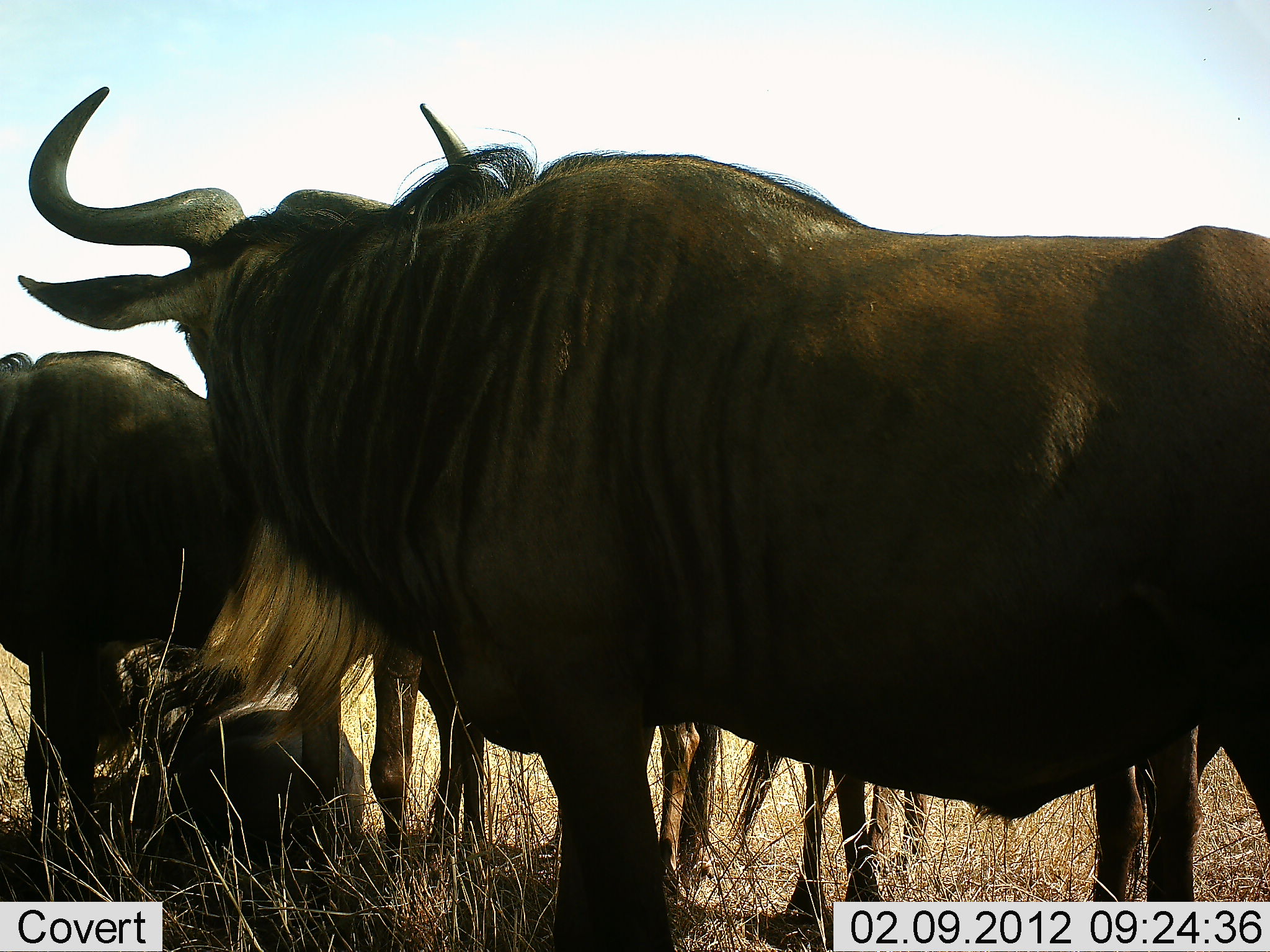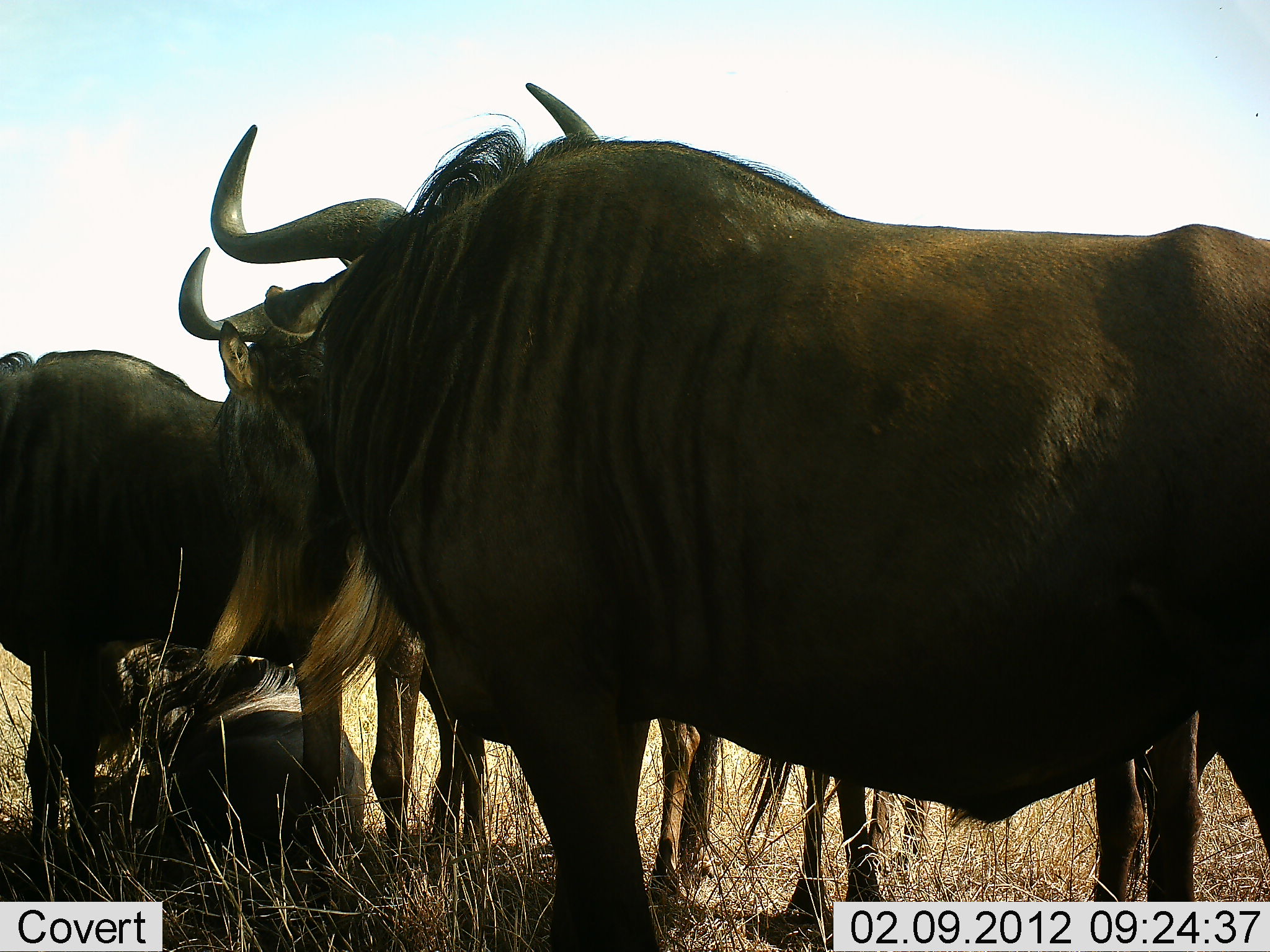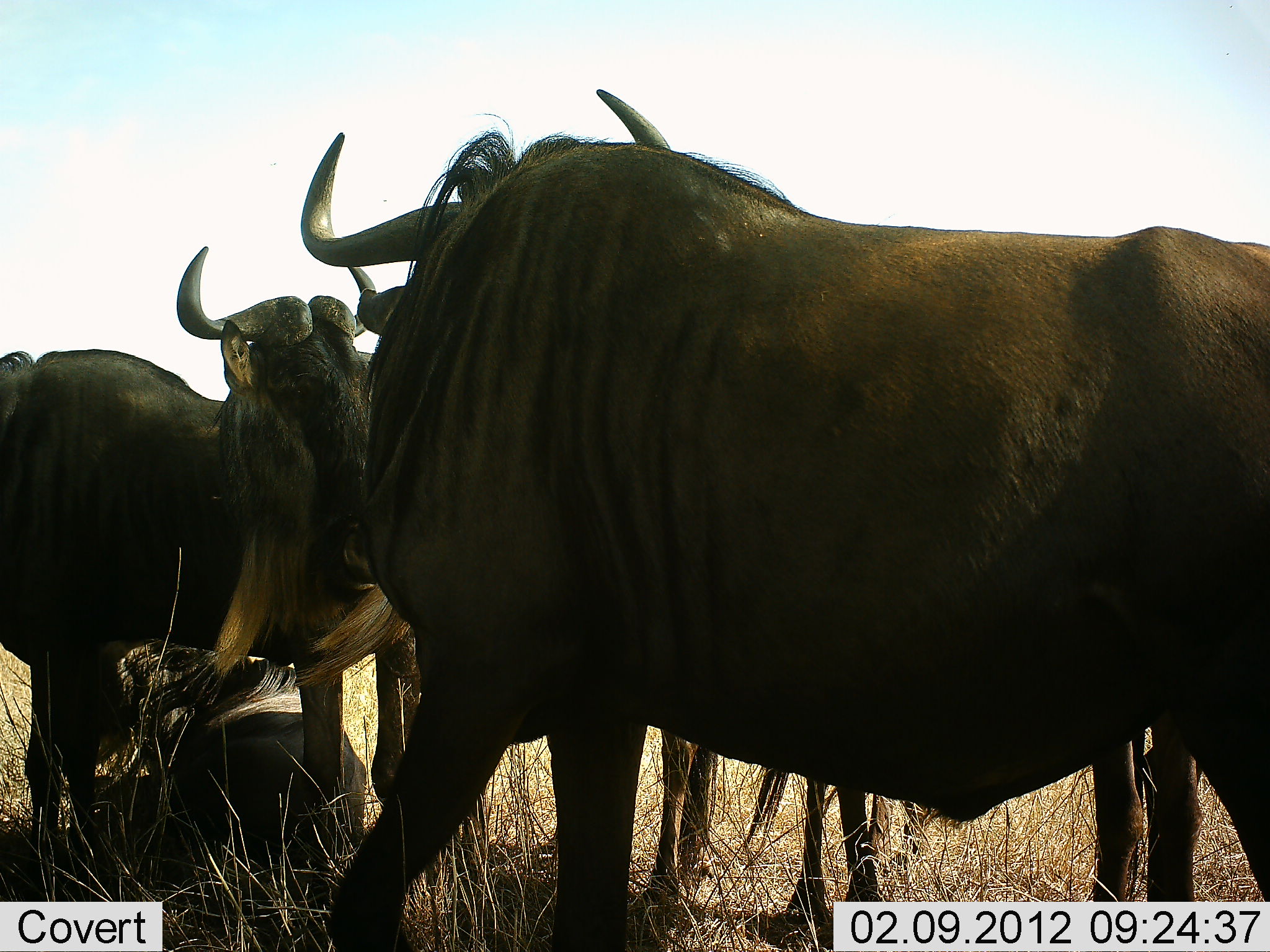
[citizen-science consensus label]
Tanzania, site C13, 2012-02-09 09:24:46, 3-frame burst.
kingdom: Animalia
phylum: Chordata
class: Mammalia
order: Artiodactyla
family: Bovidae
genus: Connochaetes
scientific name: Connochaetes taurinus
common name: blue wildebeest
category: wildebeest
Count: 4.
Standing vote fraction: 78%.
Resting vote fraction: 61%.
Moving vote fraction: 4%.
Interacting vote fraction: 4%.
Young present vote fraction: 26%.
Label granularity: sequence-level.